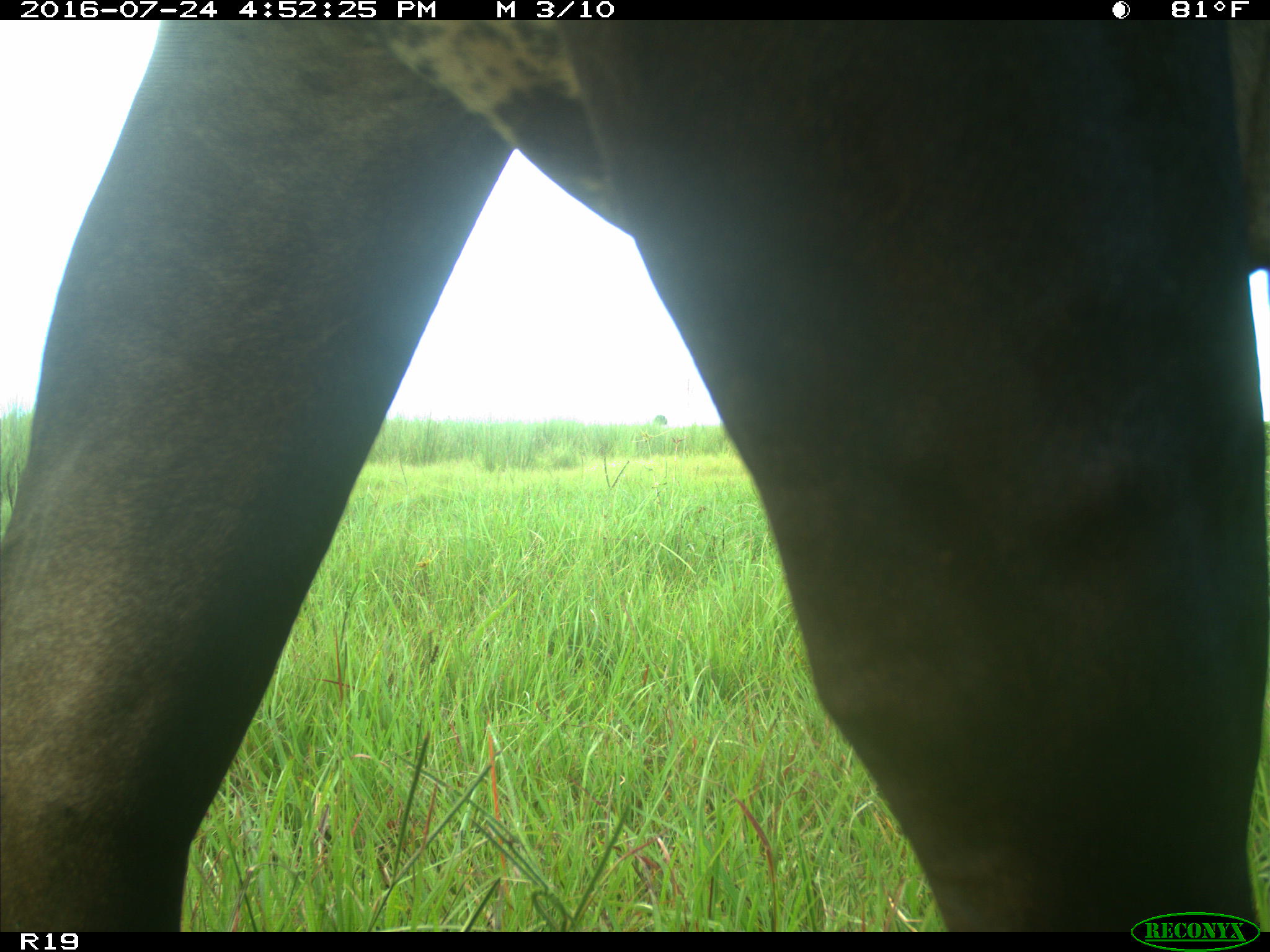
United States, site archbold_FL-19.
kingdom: Animalia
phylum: Chordata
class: Mammalia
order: Artiodactyla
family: Bovidae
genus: Bos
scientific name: Bos taurus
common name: domestic cow